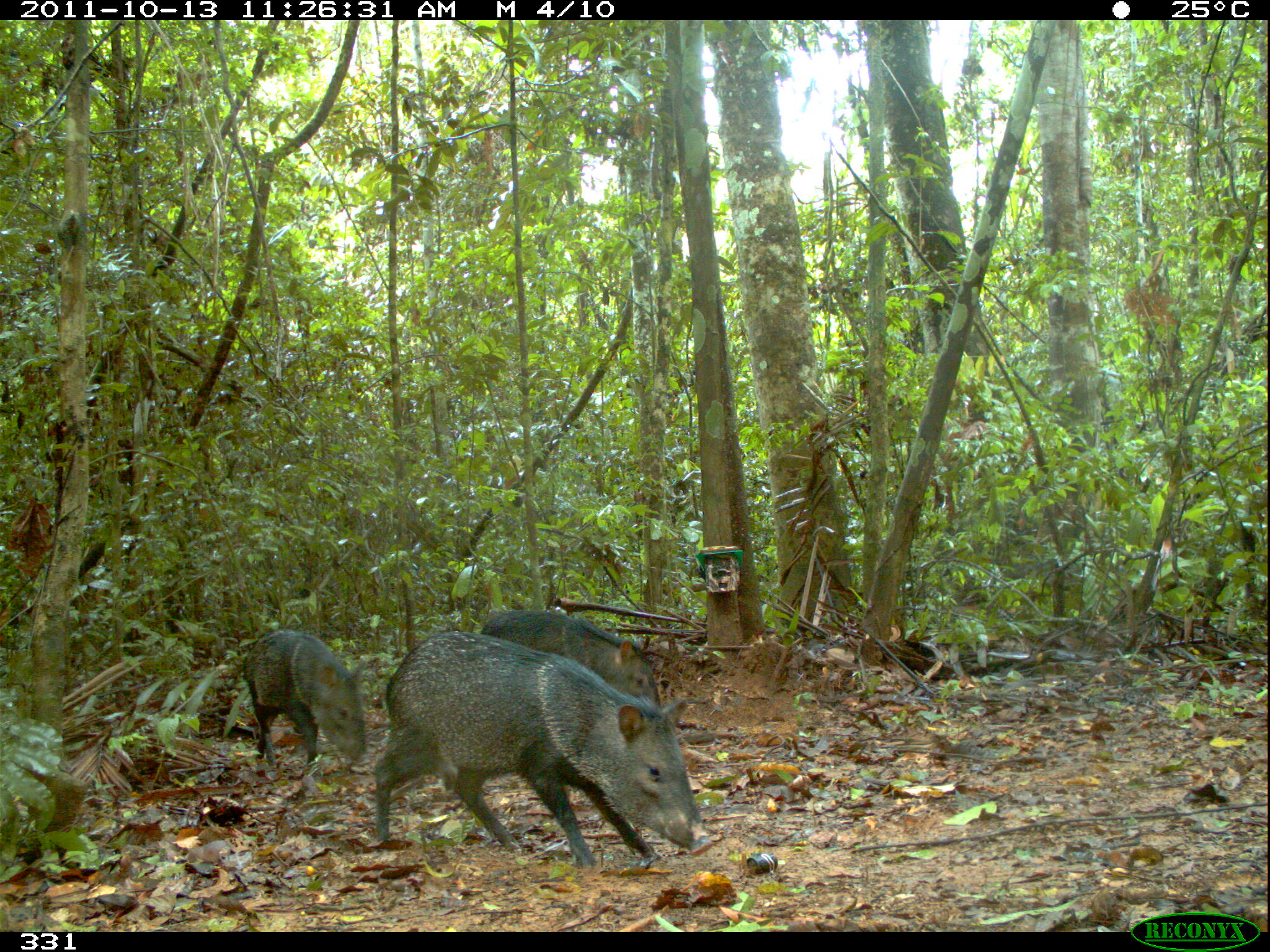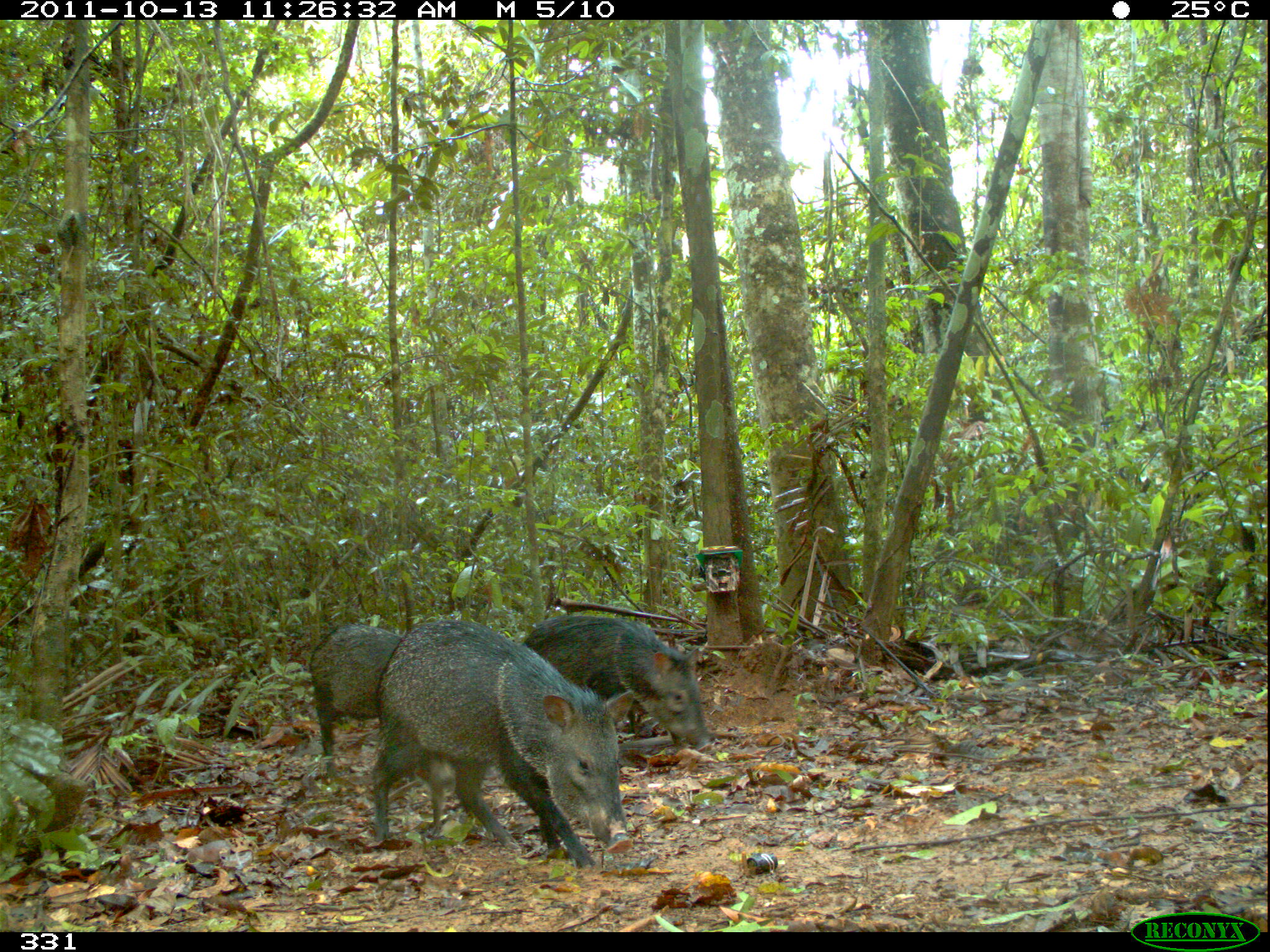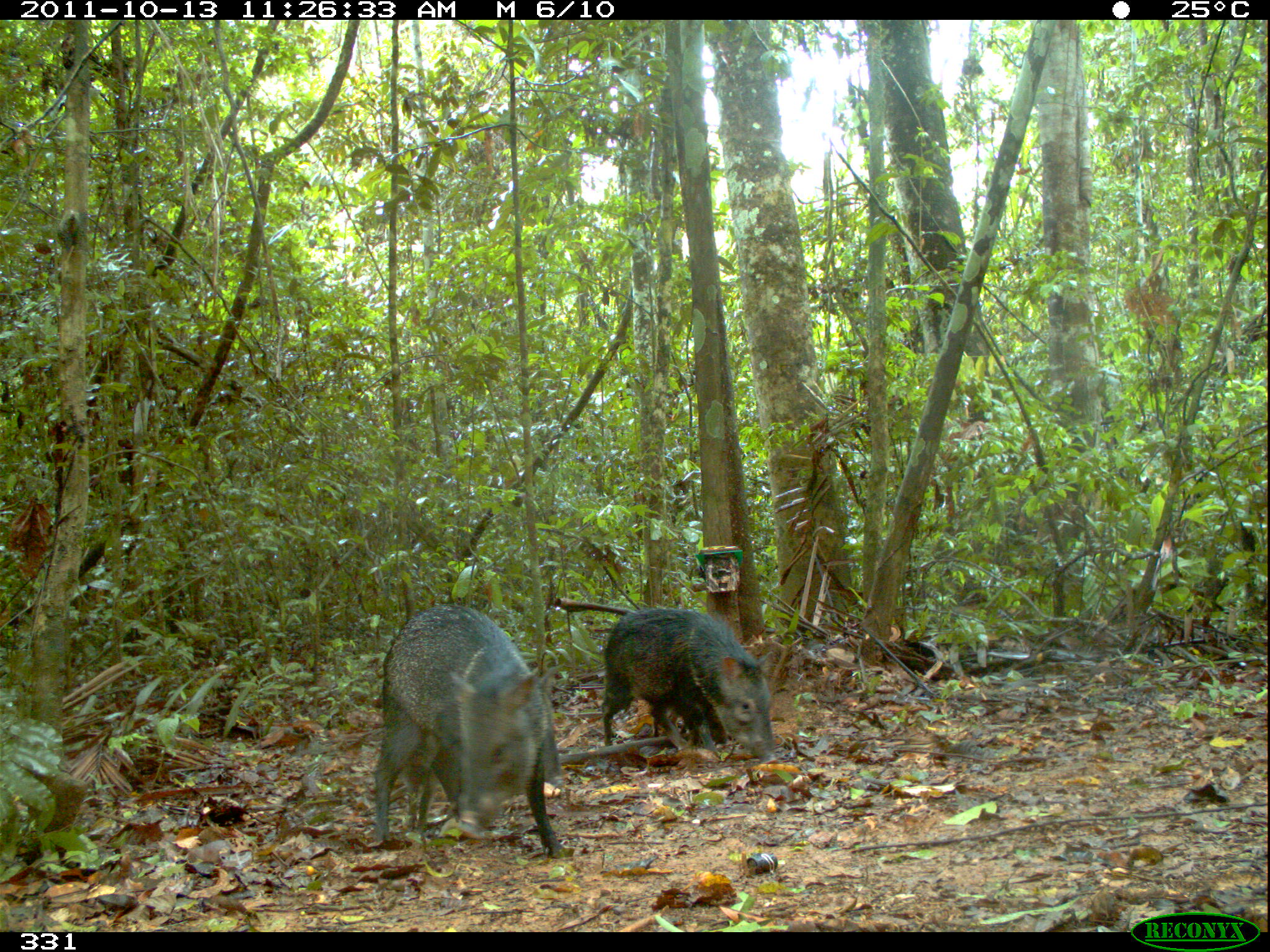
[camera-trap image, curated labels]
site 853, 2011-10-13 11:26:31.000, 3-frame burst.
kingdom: Animalia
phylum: Chordata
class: Mammalia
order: Artiodactyla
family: Tayassuidae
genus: Pecari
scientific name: Pecari tajacu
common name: collared peccary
Pecari tajacu (collared peccary).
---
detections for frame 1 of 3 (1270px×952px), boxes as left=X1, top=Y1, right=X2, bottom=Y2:
pecari tajacu: left=373, top=631, right=715, bottom=867; left=480, top=610, right=661, bottom=713; left=244, top=629, right=368, bottom=768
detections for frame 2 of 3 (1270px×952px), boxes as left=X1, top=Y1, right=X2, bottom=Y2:
pecari tajacu: left=370, top=619, right=634, bottom=871; left=522, top=615, right=717, bottom=753; left=310, top=625, right=422, bottom=757; left=408, top=750, right=462, bottom=843